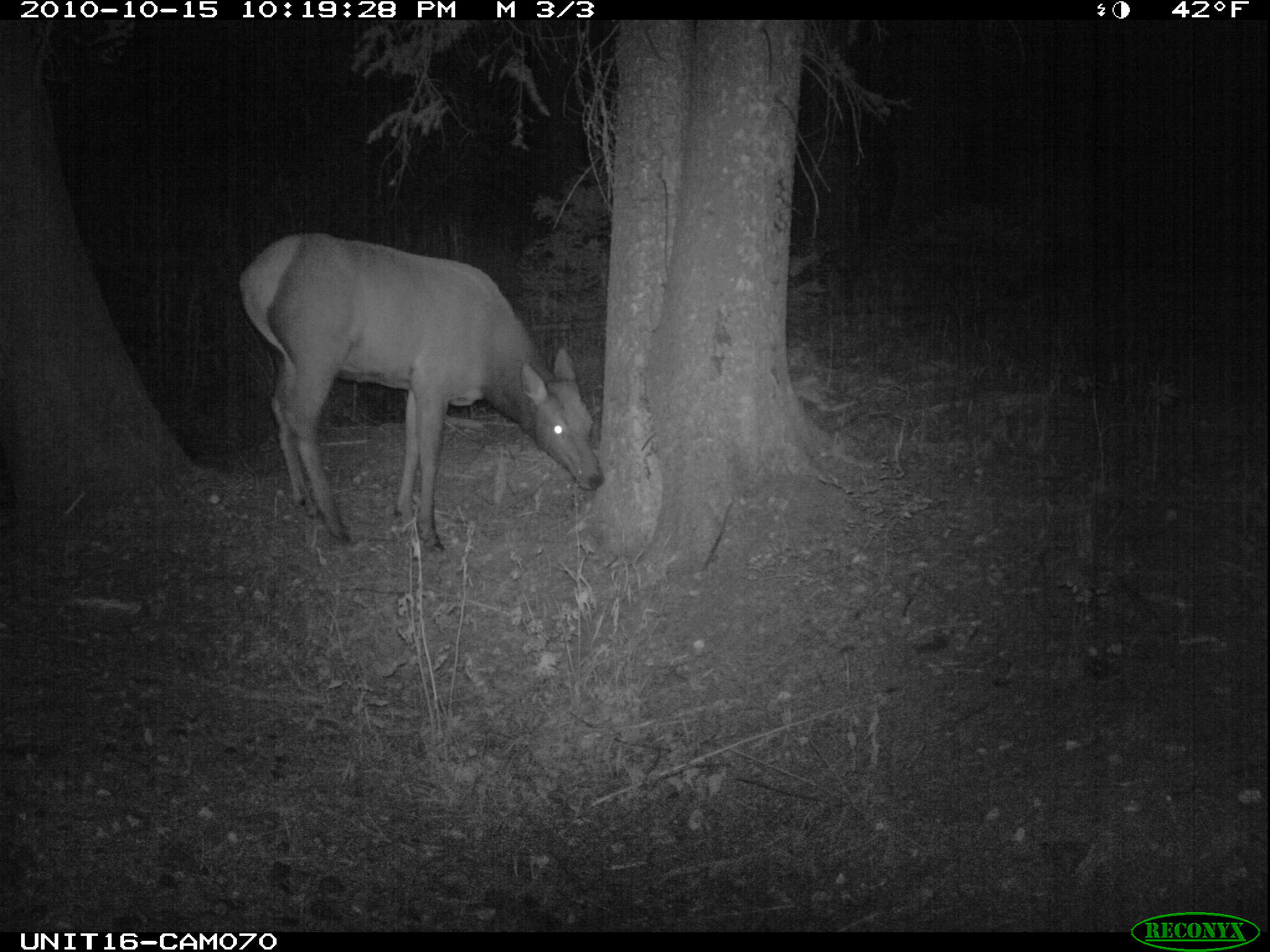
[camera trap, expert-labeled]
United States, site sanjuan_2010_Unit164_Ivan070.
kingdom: Animalia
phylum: Chordata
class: Mammalia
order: Artiodactyla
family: Cervidae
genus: Cervus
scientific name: Cervus elaphus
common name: red deer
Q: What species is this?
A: Cervus elaphus (red deer).